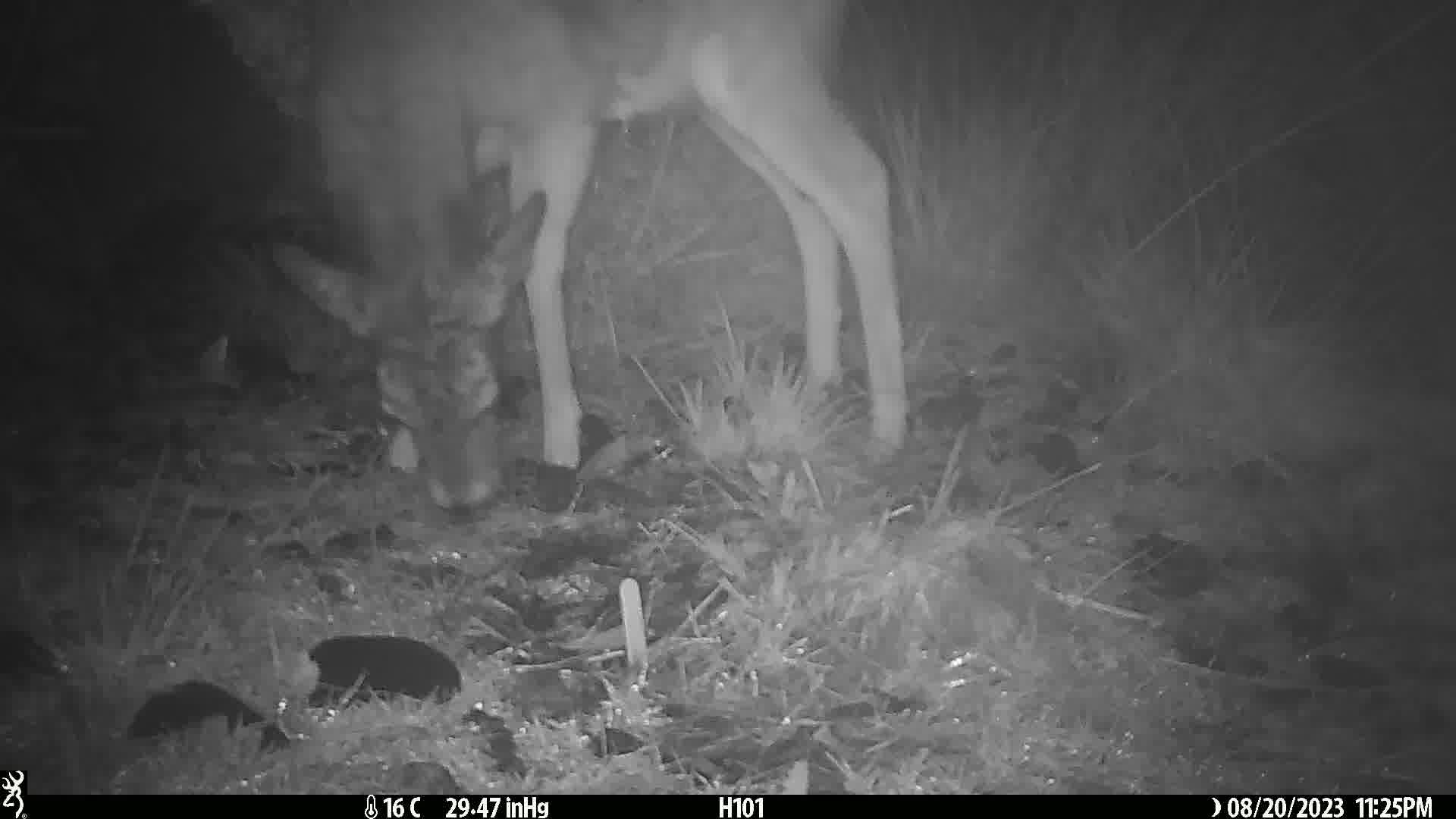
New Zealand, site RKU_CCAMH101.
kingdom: Animalia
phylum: Chordata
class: Mammalia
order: Artiodactyla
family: Cervidae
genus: Odocoileus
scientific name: Odocoileus virginianus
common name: white-tailed deer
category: white tailed deer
White tailed deer (white-tailed deer) (Odocoileus virginianus).